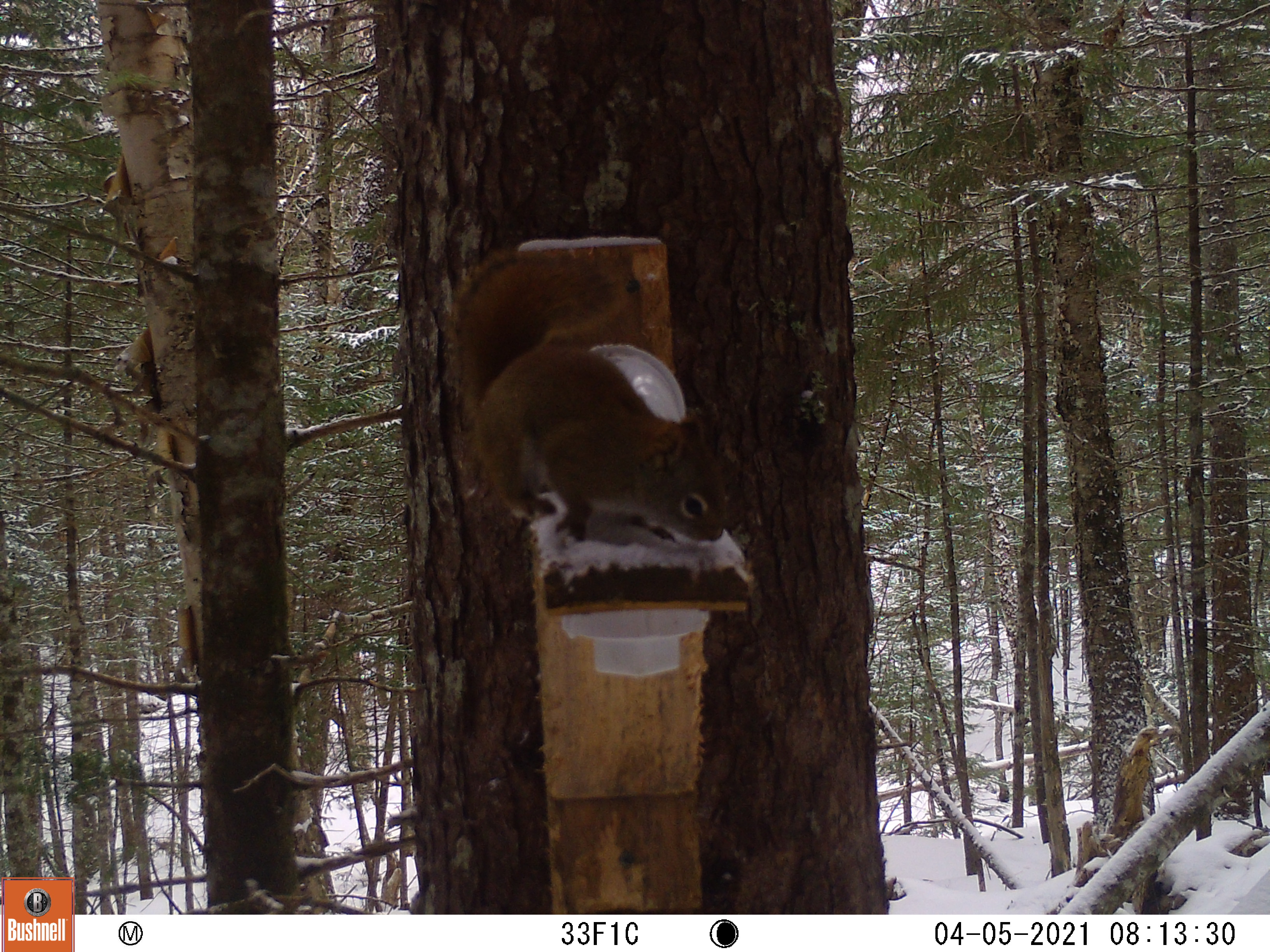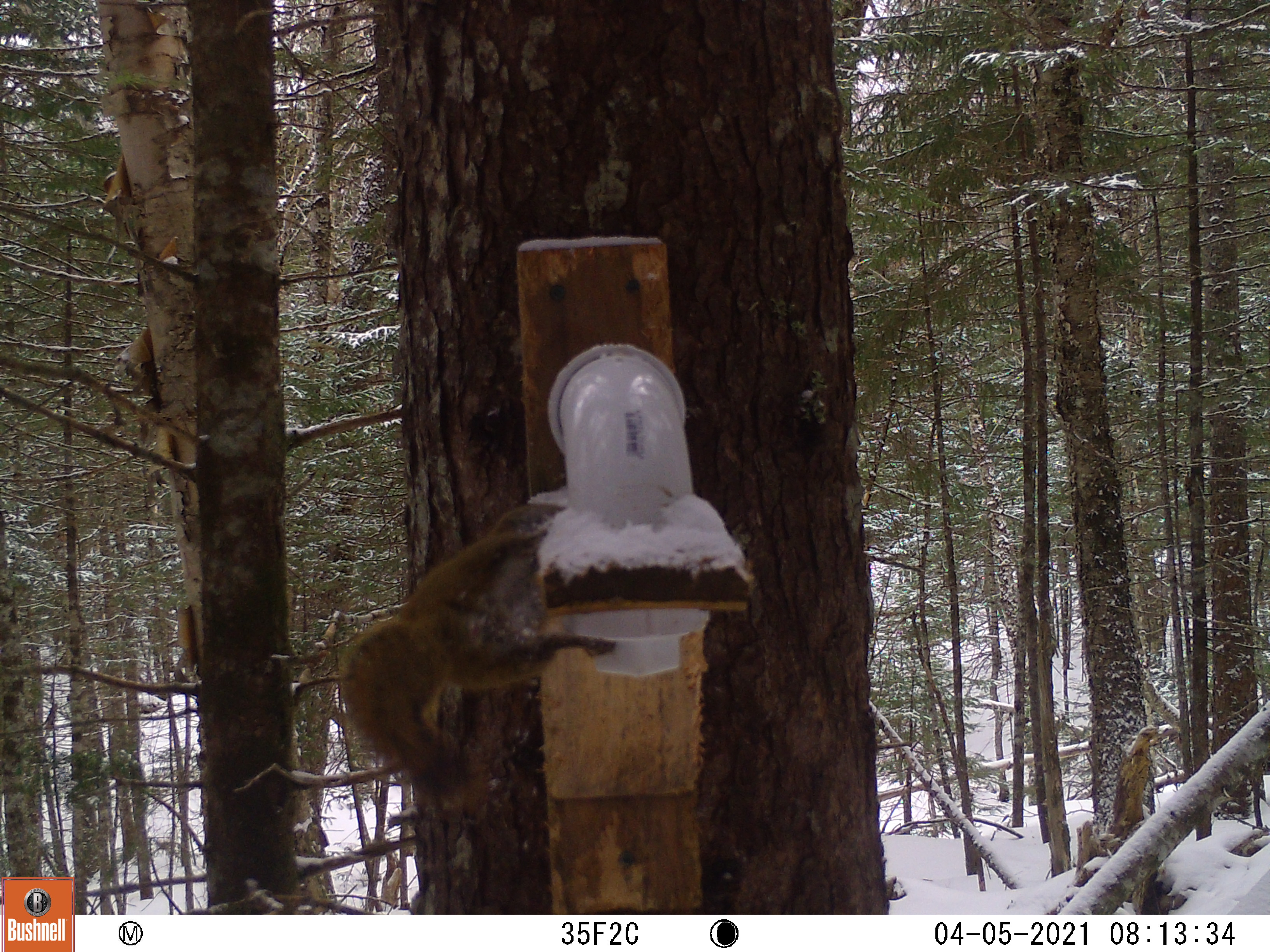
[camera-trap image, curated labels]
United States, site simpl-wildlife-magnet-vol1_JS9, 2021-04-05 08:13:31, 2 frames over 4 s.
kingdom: Animalia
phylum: Chordata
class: Mammalia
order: Rodentia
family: Sciuridae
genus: Tamiasciurus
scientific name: Tamiasciurus hudsonicus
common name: red squirrel